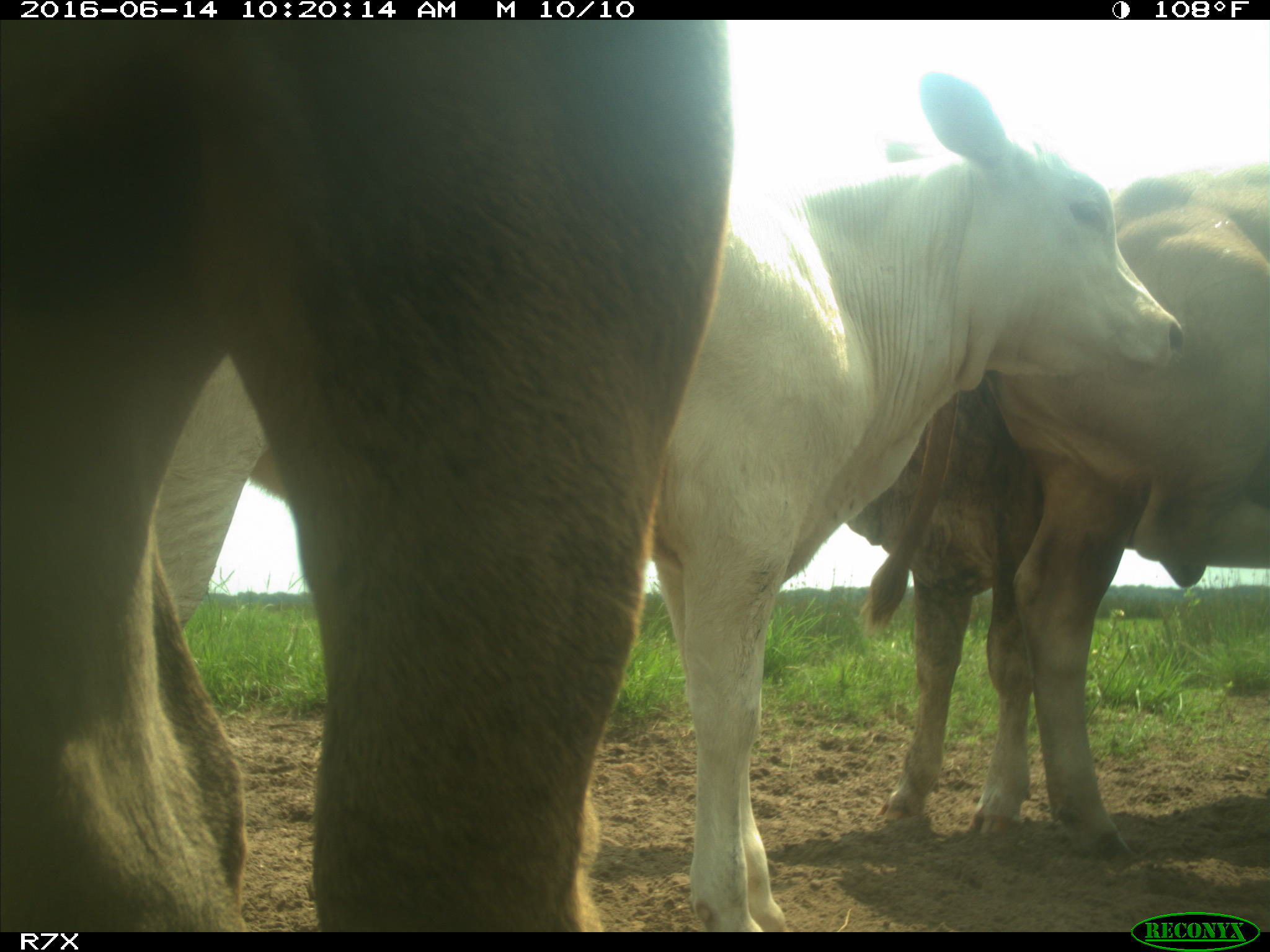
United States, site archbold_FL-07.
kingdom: Animalia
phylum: Chordata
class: Mammalia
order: Artiodactyla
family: Bovidae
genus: Bos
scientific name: Bos taurus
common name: domestic cow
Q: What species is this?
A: Bos taurus (domestic cow).